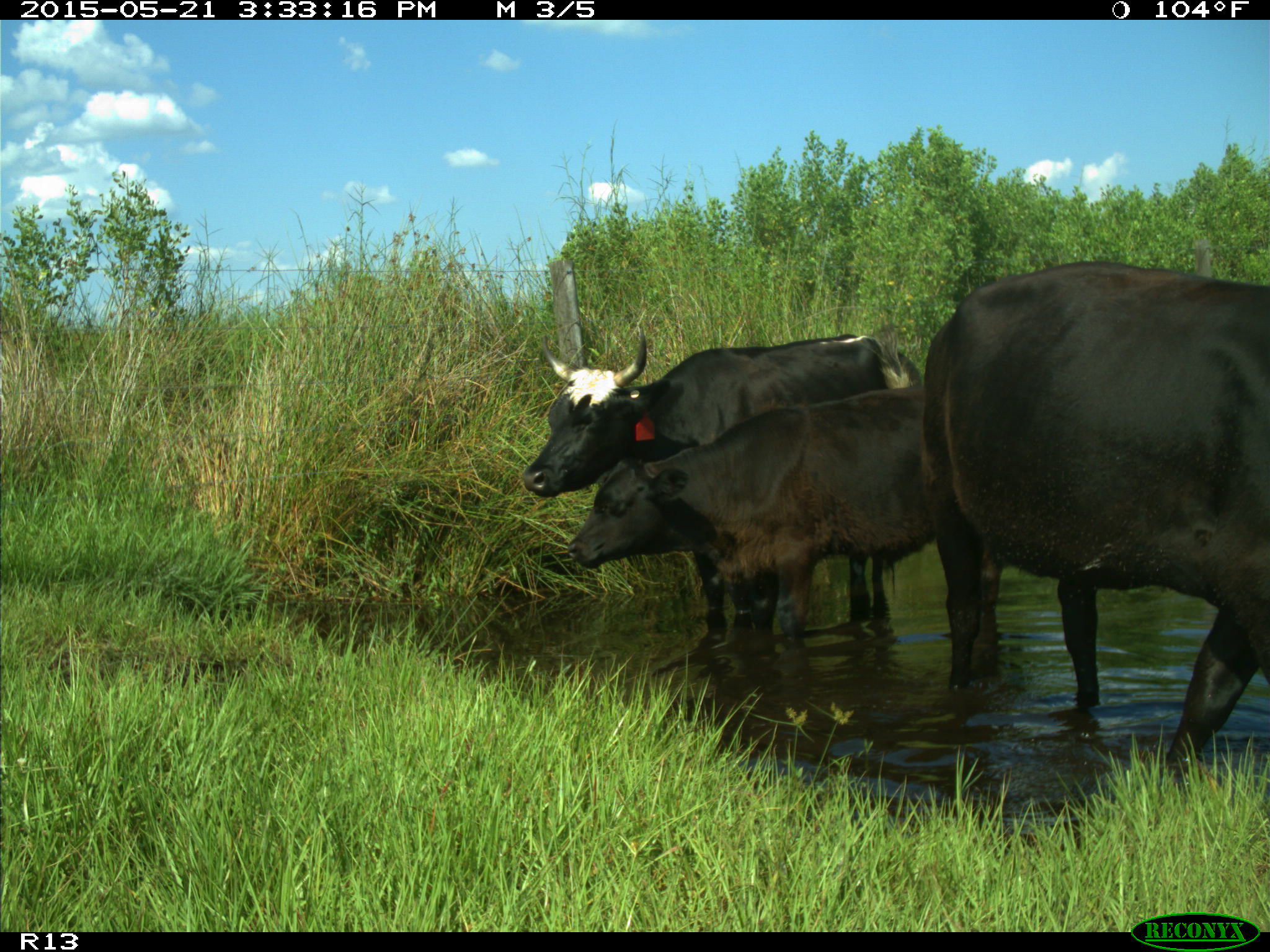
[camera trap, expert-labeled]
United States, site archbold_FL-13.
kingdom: Animalia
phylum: Chordata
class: Mammalia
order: Artiodactyla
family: Bovidae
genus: Bos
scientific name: Bos taurus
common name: domestic cow